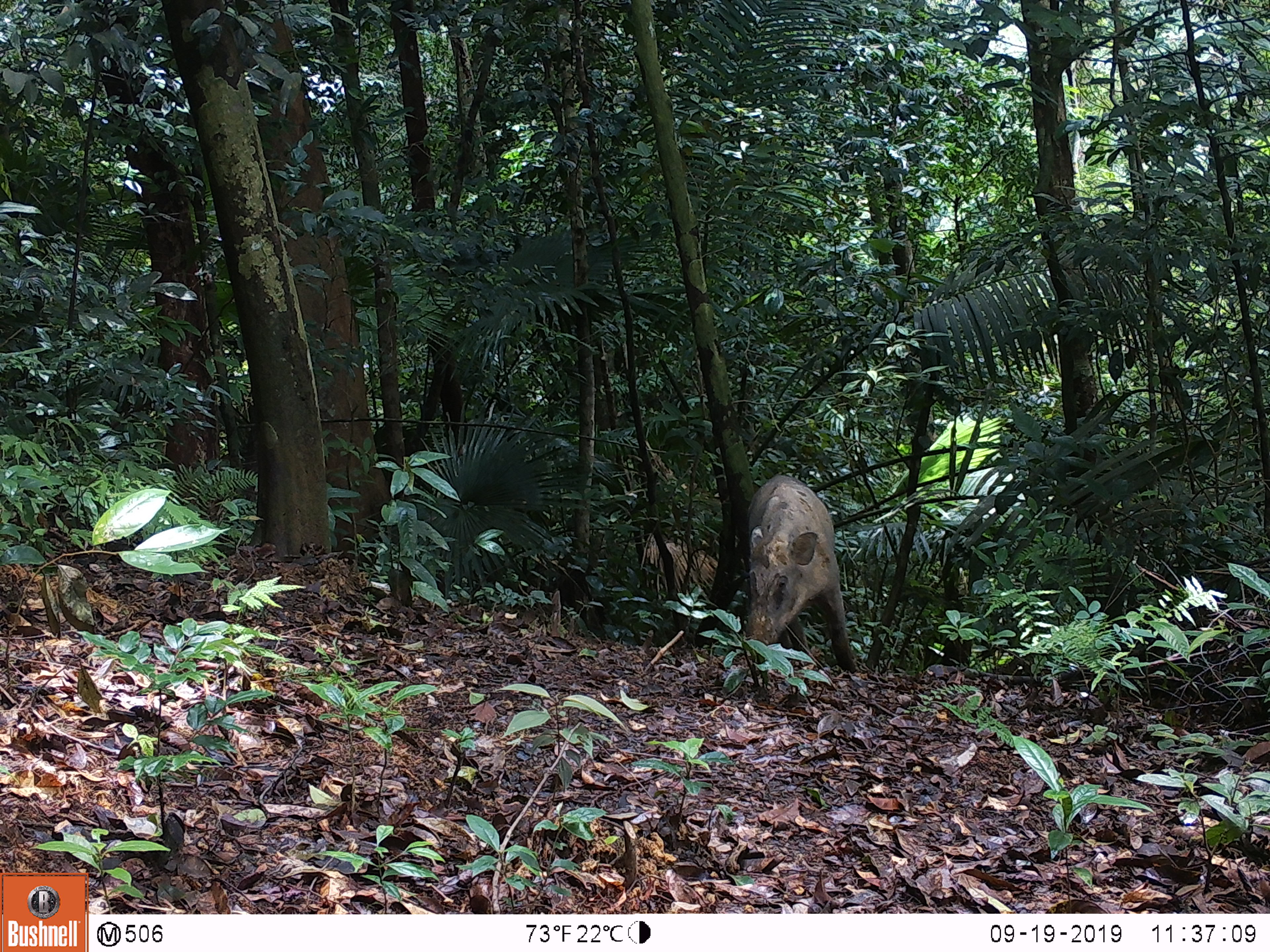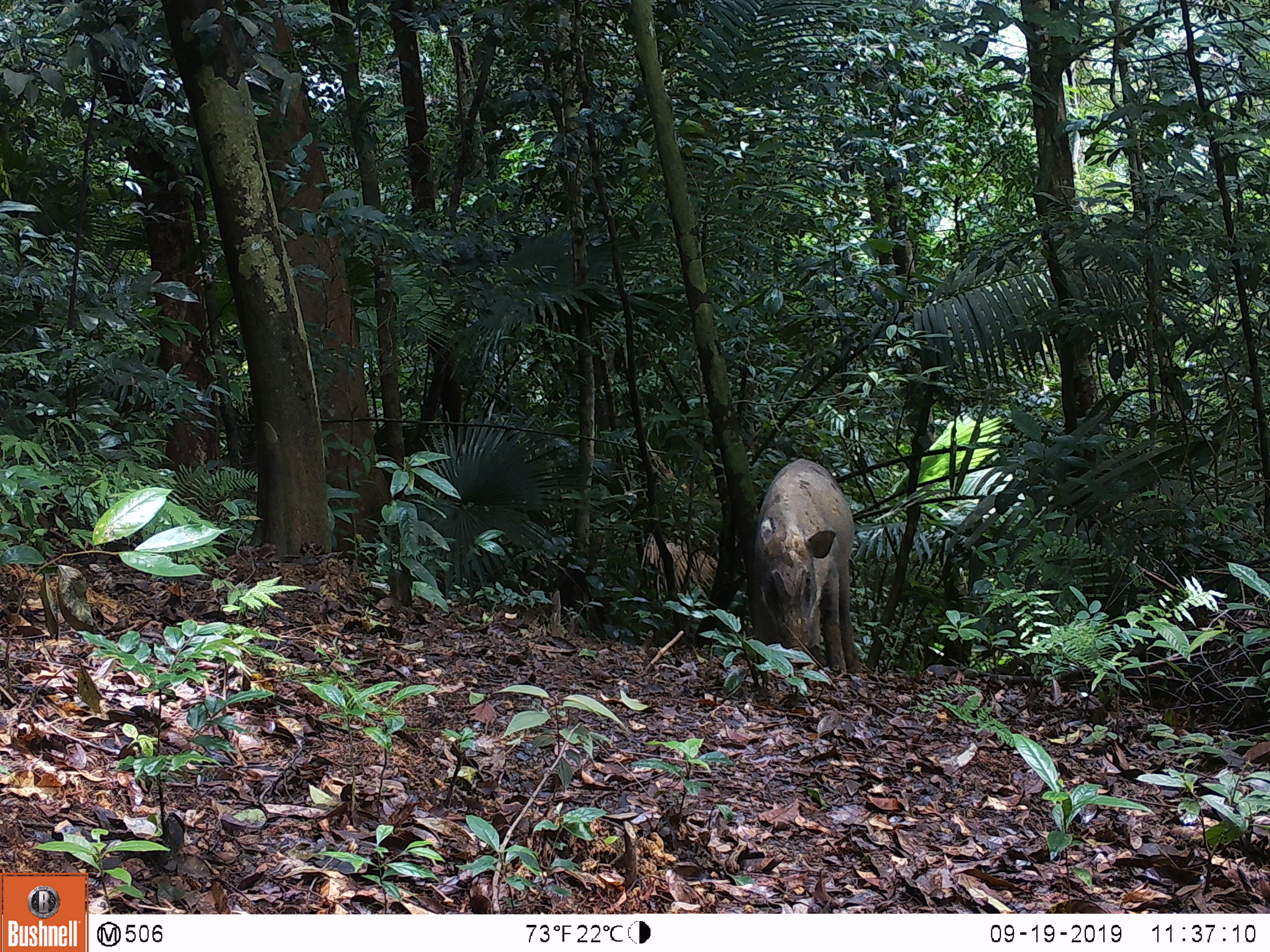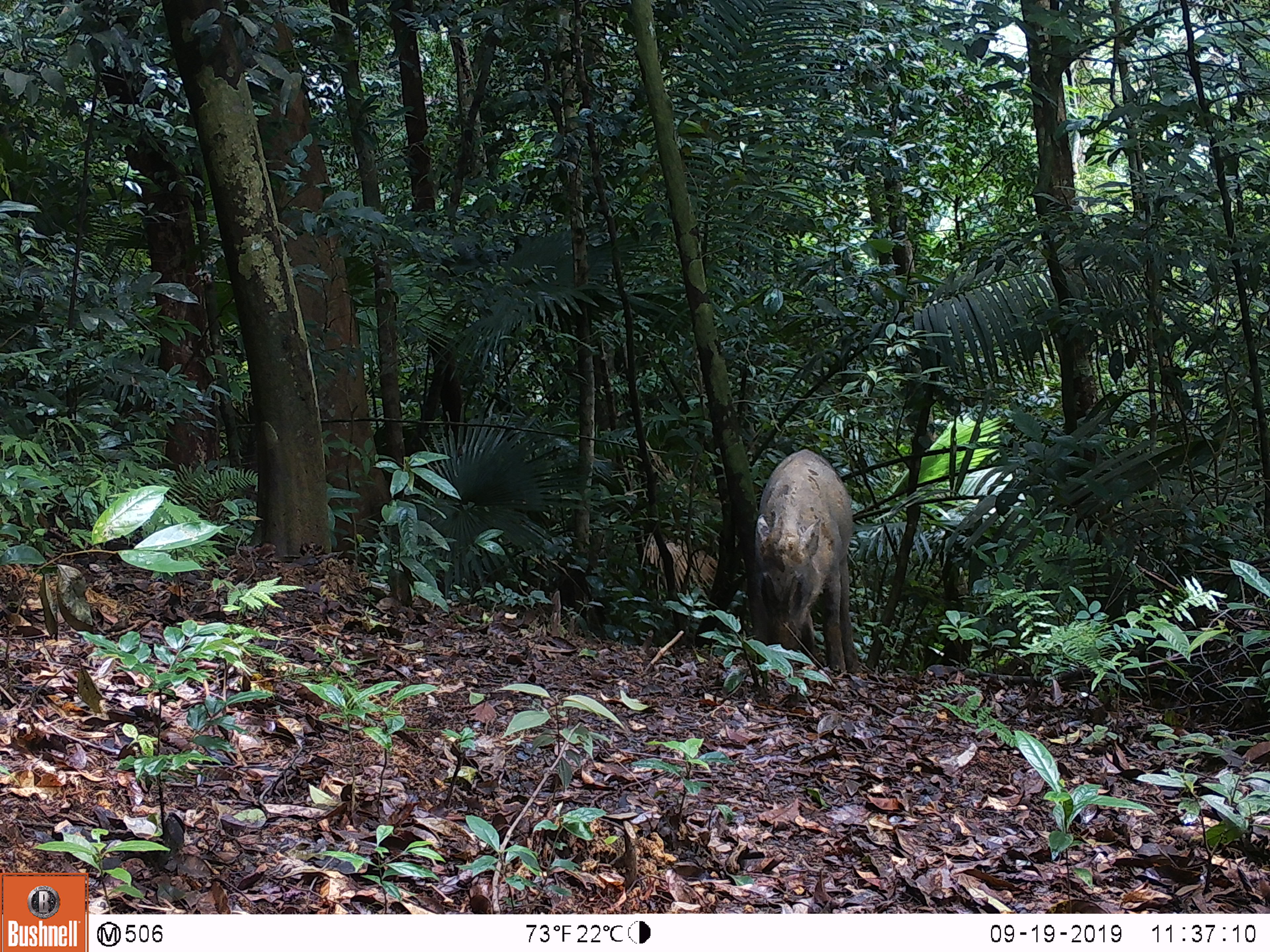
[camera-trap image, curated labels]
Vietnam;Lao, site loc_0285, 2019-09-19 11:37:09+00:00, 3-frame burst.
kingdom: Animalia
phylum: Chordata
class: Mammalia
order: Artiodactyla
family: Suidae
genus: Sus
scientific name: Sus scrofa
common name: eurasian wild pig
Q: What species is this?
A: Eurasian wild pig (Sus scrofa).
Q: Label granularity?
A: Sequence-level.